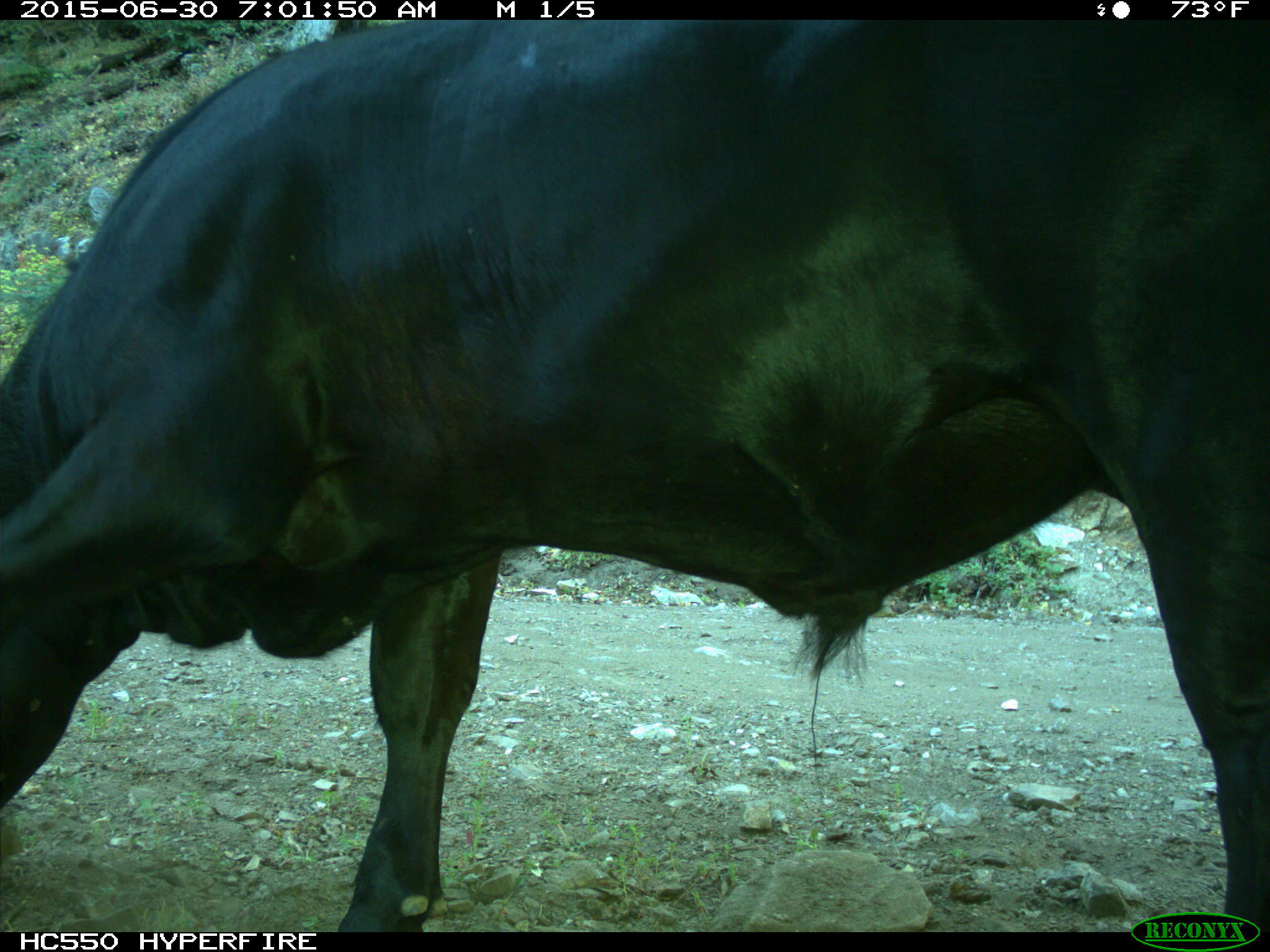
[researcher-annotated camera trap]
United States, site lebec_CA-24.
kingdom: Animalia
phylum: Chordata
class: Mammalia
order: Artiodactyla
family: Bovidae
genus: Bos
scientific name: Bos taurus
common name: domestic cow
Bos taurus (domestic cow).